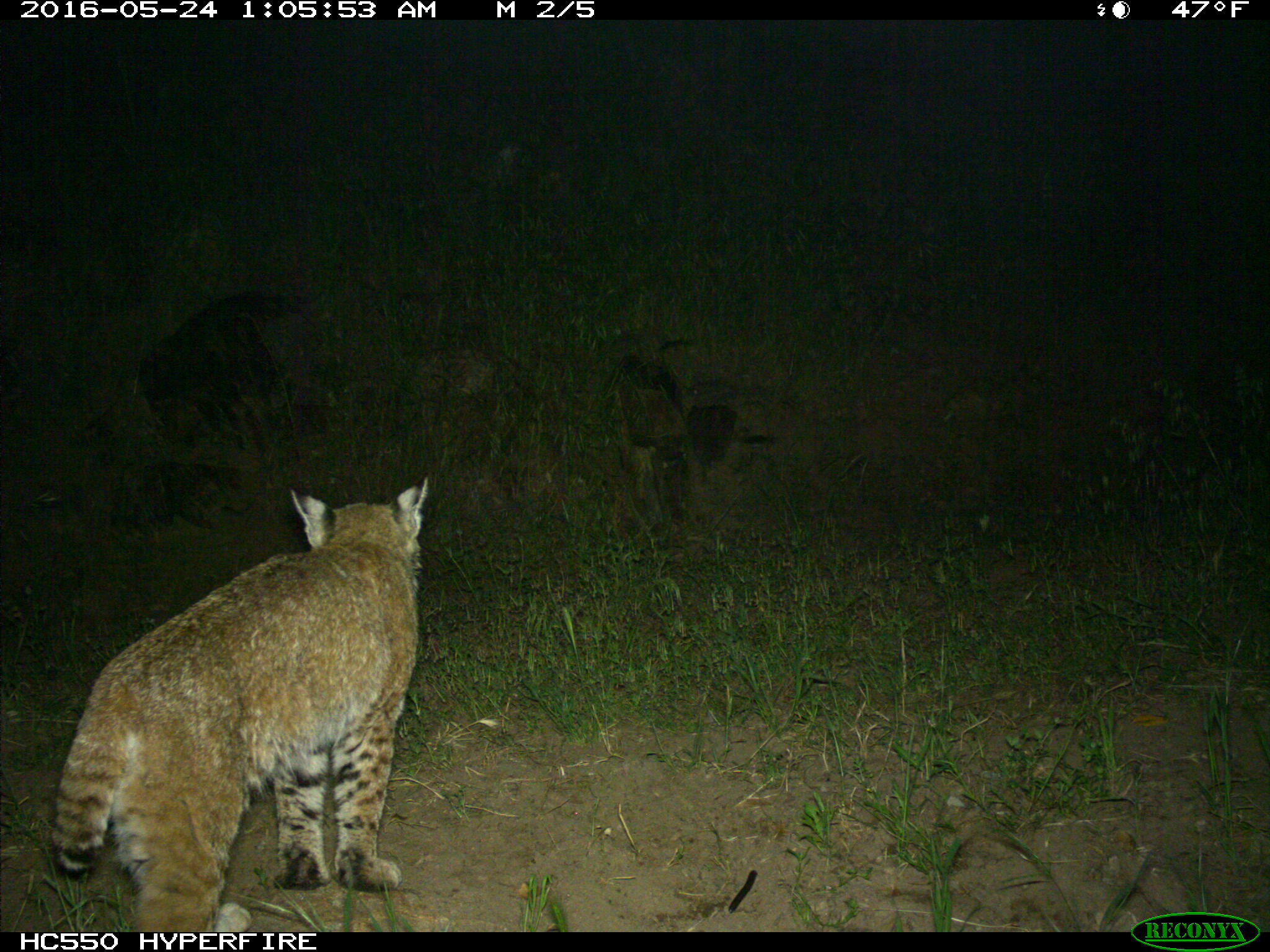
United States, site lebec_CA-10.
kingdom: Animalia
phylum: Chordata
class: Mammalia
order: Carnivora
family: Felidae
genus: Lynx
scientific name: Lynx rufus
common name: bobcat